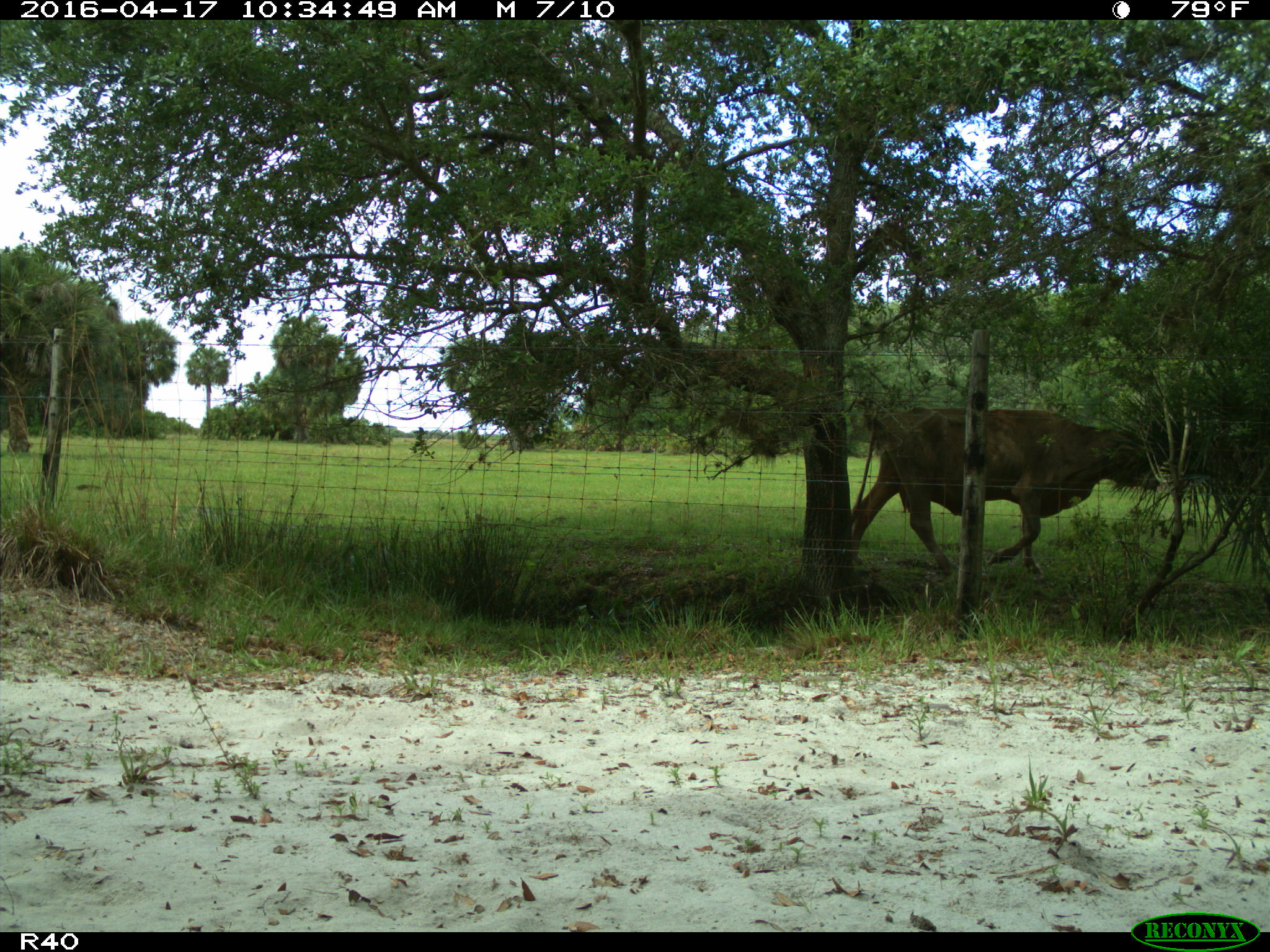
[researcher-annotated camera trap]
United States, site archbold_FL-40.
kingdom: Animalia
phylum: Chordata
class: Mammalia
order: Artiodactyla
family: Bovidae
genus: Bos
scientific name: Bos taurus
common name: domestic cow